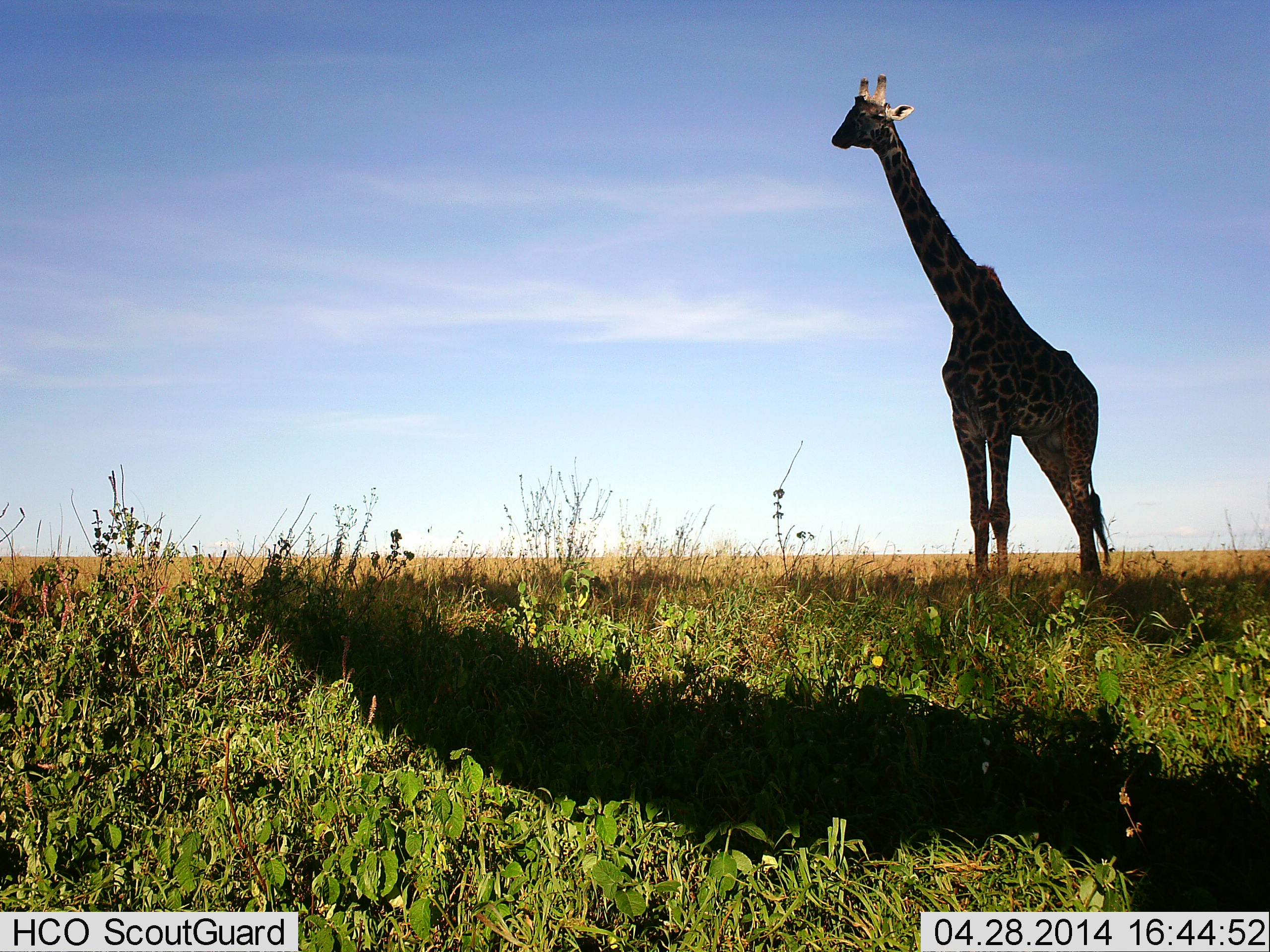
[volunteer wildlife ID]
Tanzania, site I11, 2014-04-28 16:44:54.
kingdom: Animalia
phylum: Chordata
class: Mammalia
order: Artiodactyla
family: Giraffidae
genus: Giraffa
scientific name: Giraffa camelopardalis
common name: giraffe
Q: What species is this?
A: Giraffe (Giraffa camelopardalis).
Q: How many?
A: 1.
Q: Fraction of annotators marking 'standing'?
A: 100%.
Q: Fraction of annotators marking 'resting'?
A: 2%.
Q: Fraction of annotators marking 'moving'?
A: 2%.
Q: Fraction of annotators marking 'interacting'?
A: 0%.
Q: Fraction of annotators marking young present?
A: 0%.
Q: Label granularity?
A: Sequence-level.